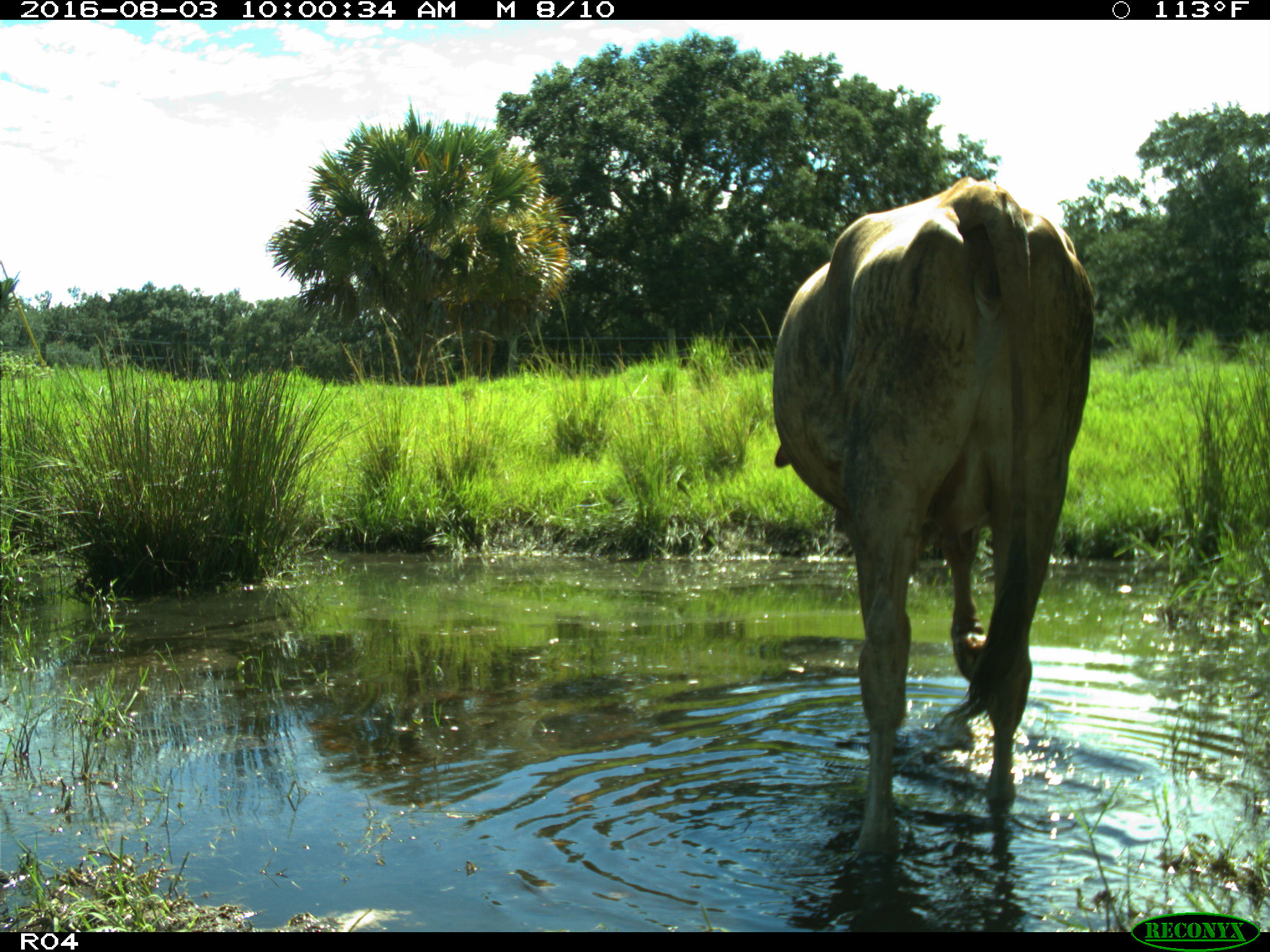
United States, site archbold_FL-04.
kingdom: Animalia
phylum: Chordata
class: Mammalia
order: Artiodactyla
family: Bovidae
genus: Bos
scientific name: Bos taurus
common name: domestic cow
Bos taurus (domestic cow).